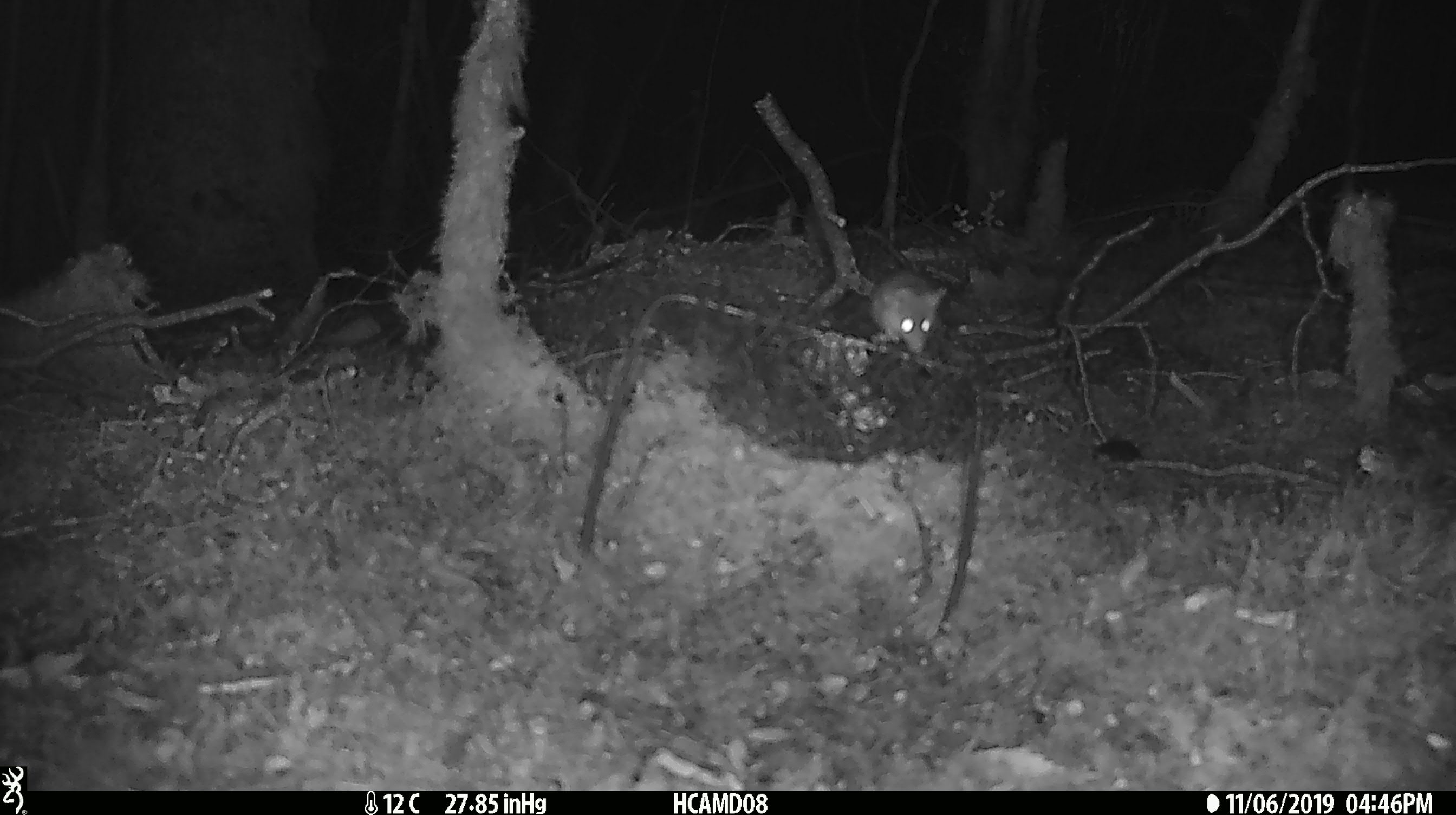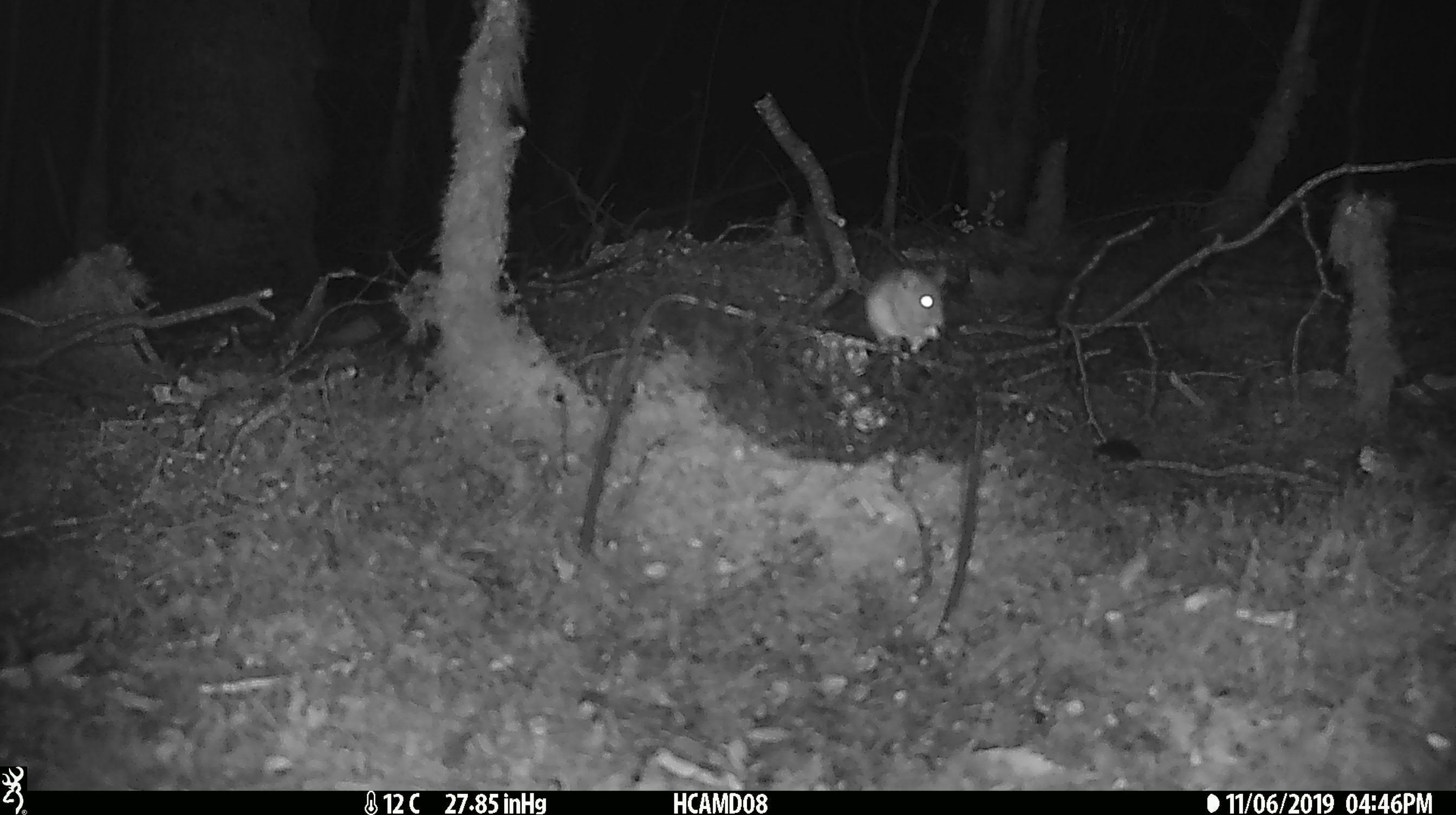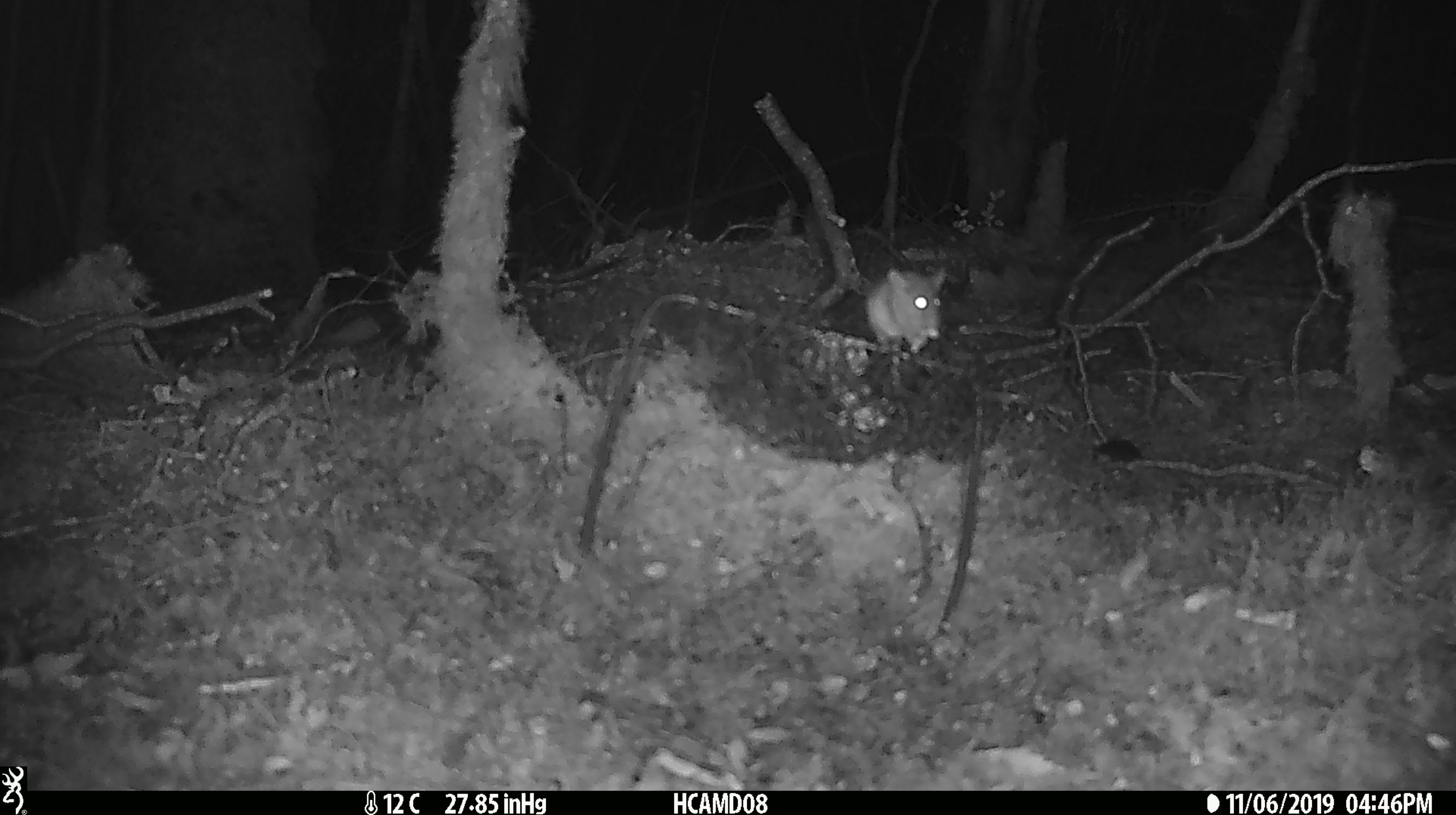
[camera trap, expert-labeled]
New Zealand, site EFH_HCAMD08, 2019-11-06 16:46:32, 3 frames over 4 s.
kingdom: Animalia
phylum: Chordata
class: Mammalia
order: Rodentia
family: Muridae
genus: Mus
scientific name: Mus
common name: mouse